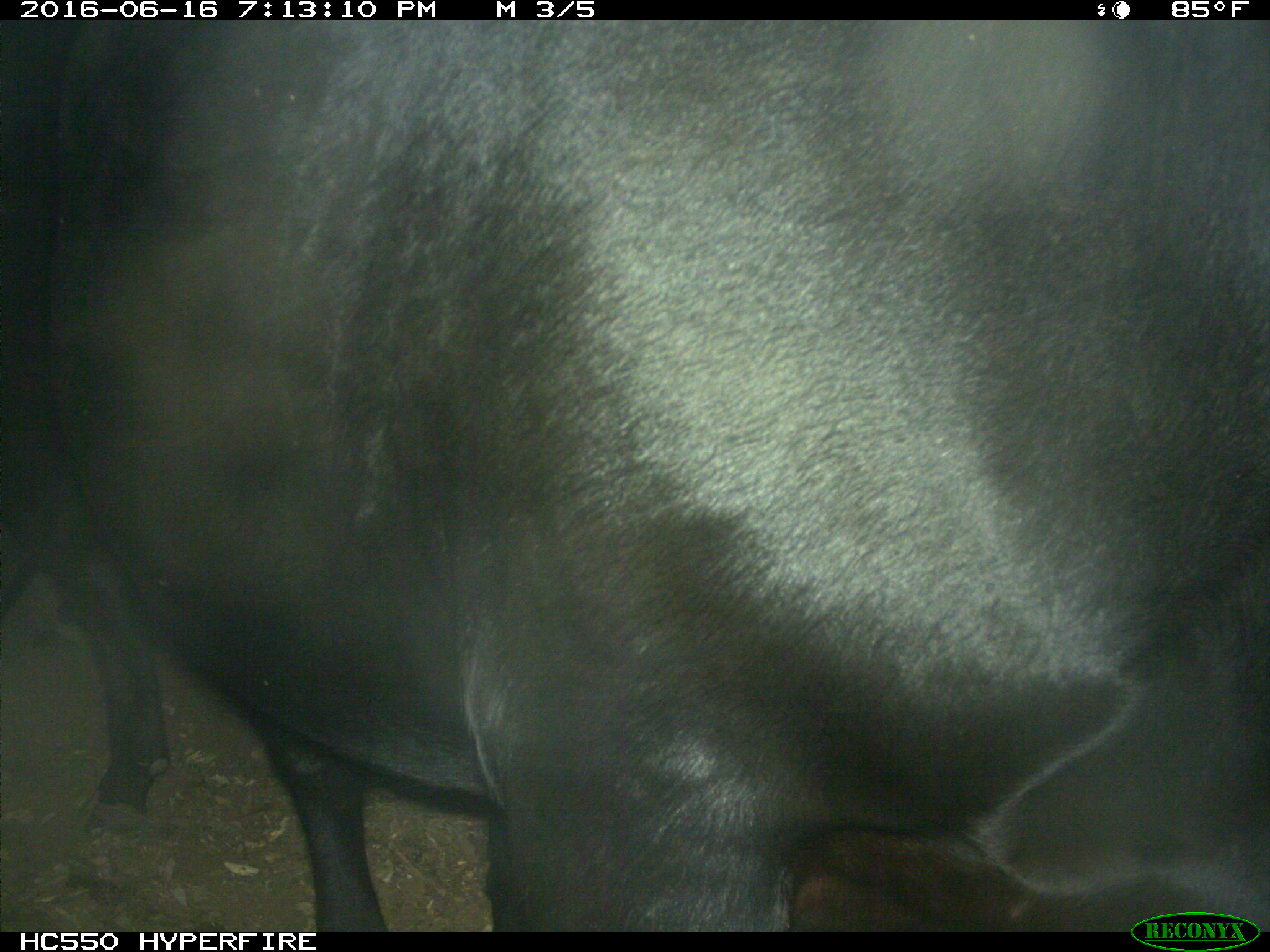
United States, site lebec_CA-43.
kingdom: Animalia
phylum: Chordata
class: Mammalia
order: Artiodactyla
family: Bovidae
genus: Bos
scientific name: Bos taurus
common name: domestic cow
Bos taurus (domestic cow).